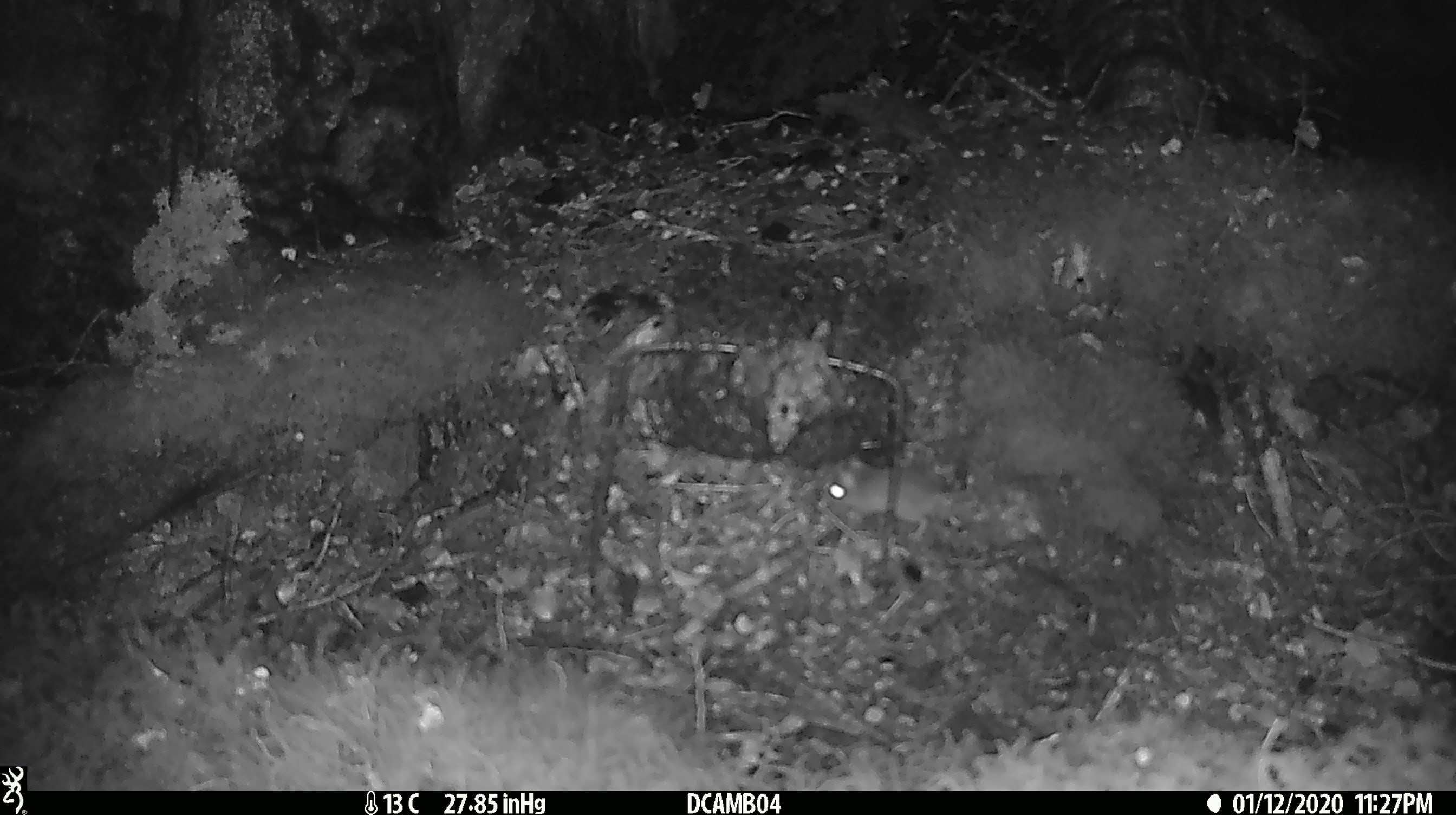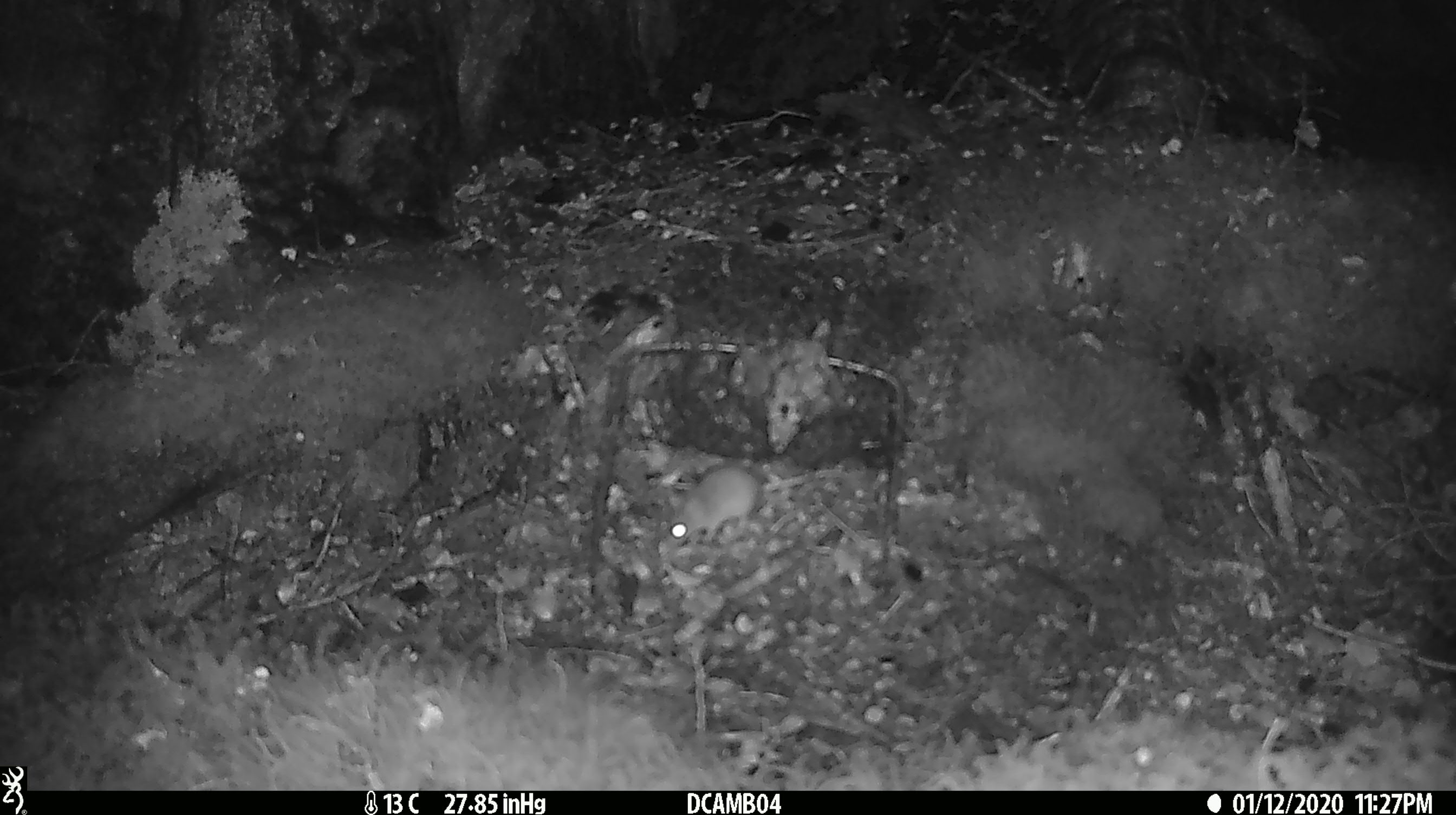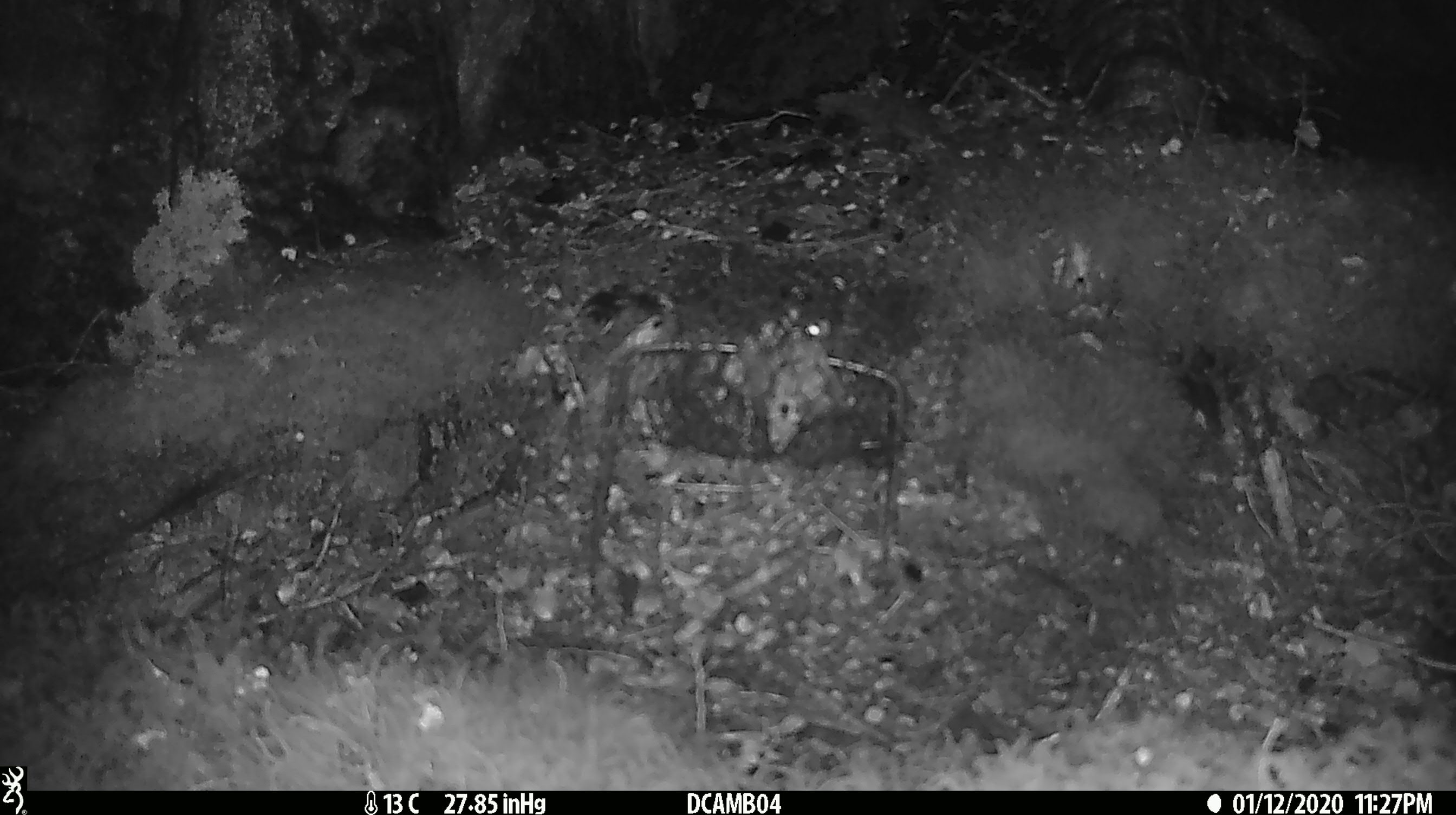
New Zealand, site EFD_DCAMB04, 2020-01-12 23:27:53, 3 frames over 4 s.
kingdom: Animalia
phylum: Chordata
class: Mammalia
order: Rodentia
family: Muridae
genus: Mus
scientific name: Mus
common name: mouse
Mouse (Mus).